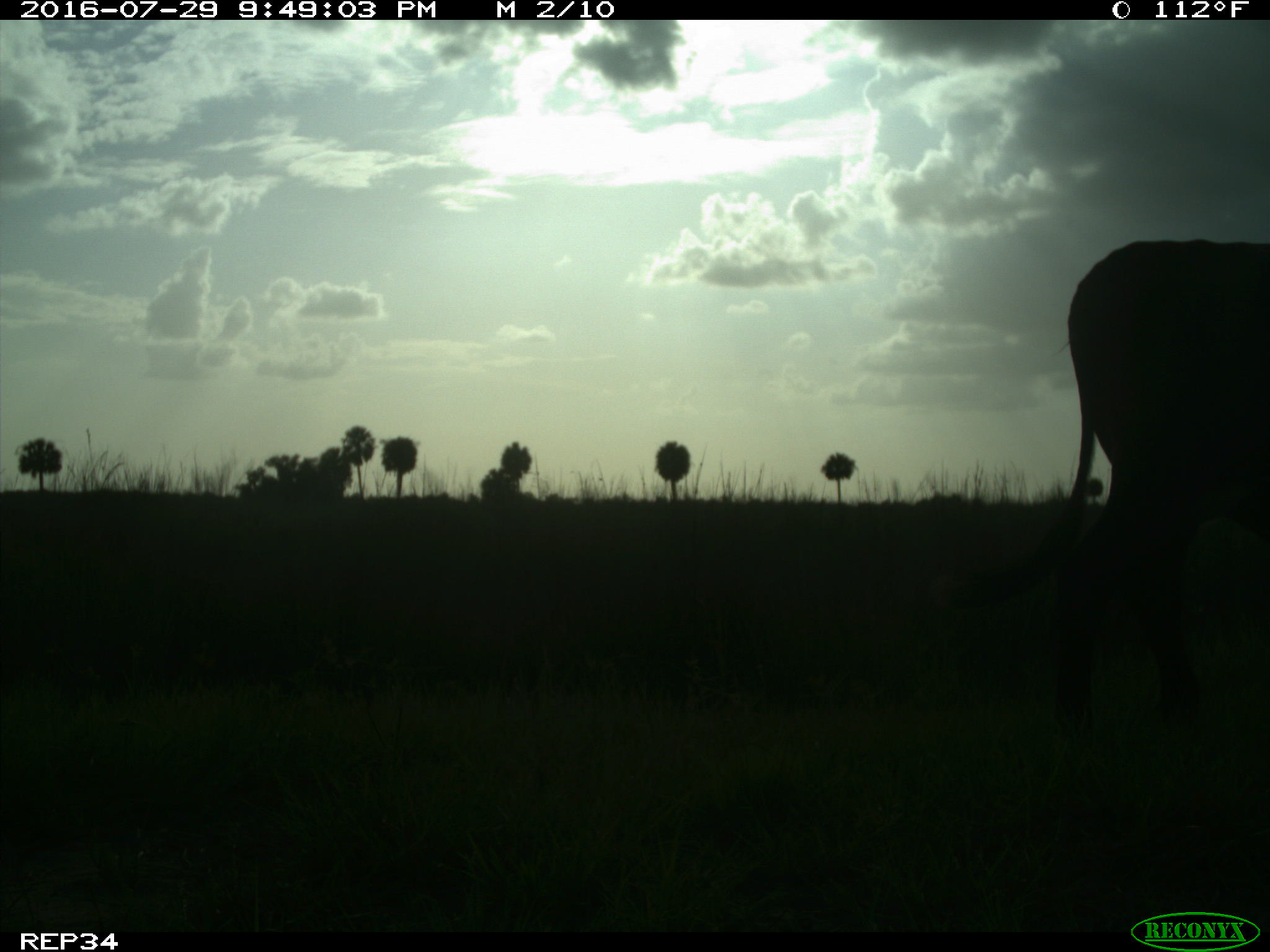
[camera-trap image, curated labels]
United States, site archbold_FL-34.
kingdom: Animalia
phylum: Chordata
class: Mammalia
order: Artiodactyla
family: Bovidae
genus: Bos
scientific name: Bos taurus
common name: domestic cow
Bos taurus (domestic cow).